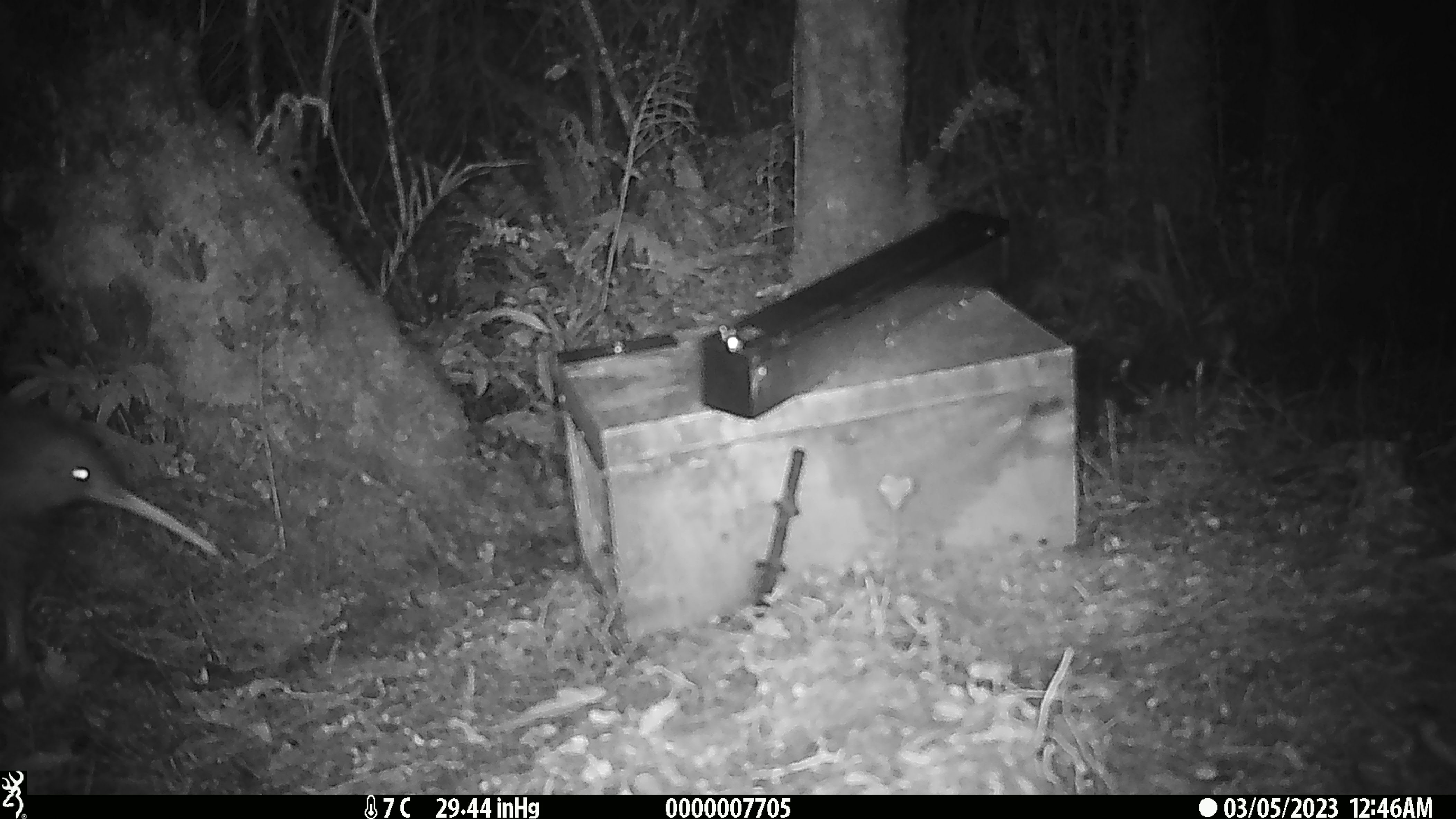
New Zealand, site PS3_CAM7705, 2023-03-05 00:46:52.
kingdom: Animalia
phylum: Chordata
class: Aves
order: Apterygiformes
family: Apterygidae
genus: Apteryx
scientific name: Apteryx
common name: kiwi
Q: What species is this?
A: Kiwi (Apteryx).